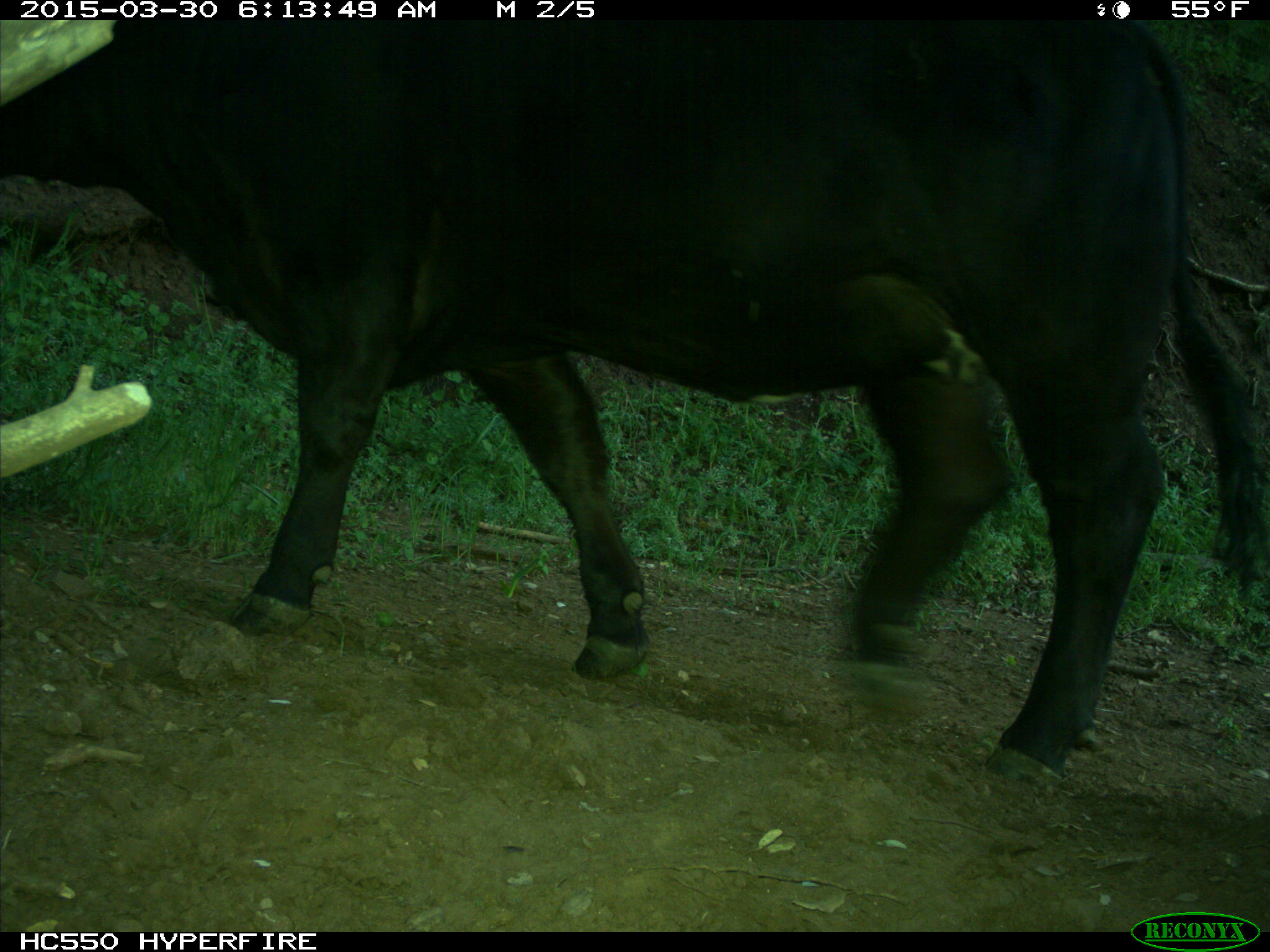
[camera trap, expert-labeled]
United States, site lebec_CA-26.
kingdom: Animalia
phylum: Chordata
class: Mammalia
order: Artiodactyla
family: Bovidae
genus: Bos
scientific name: Bos taurus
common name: domestic cow